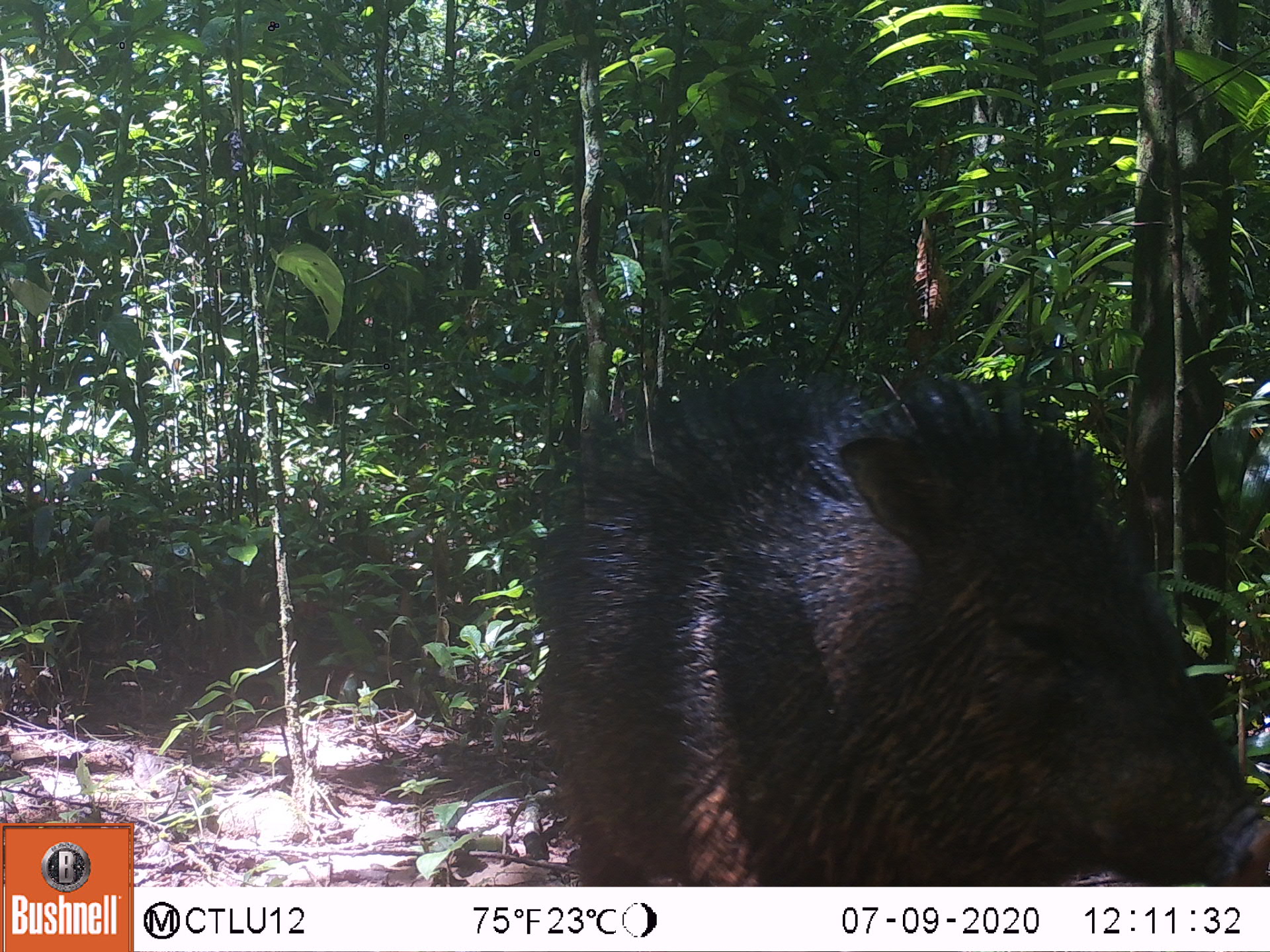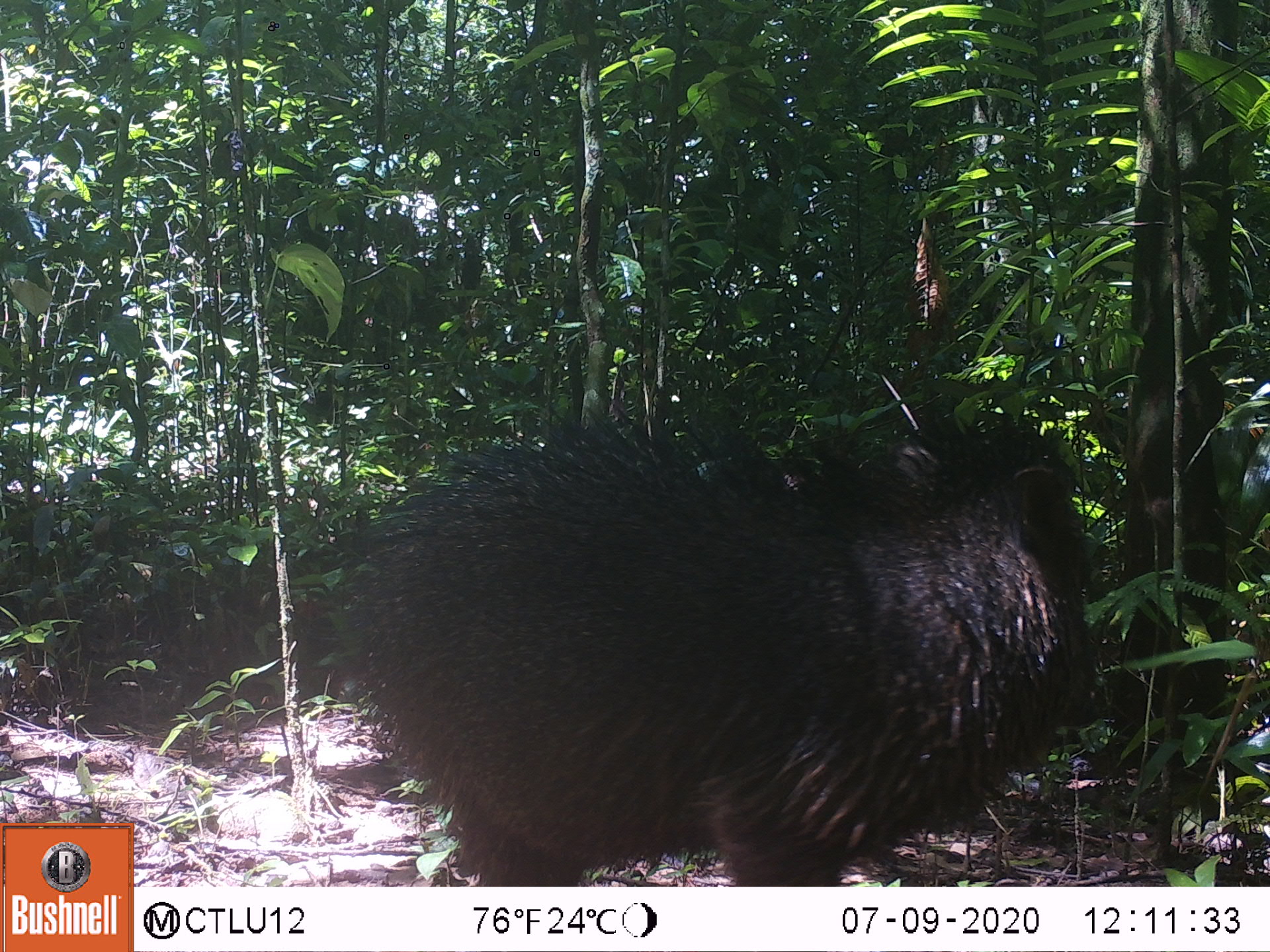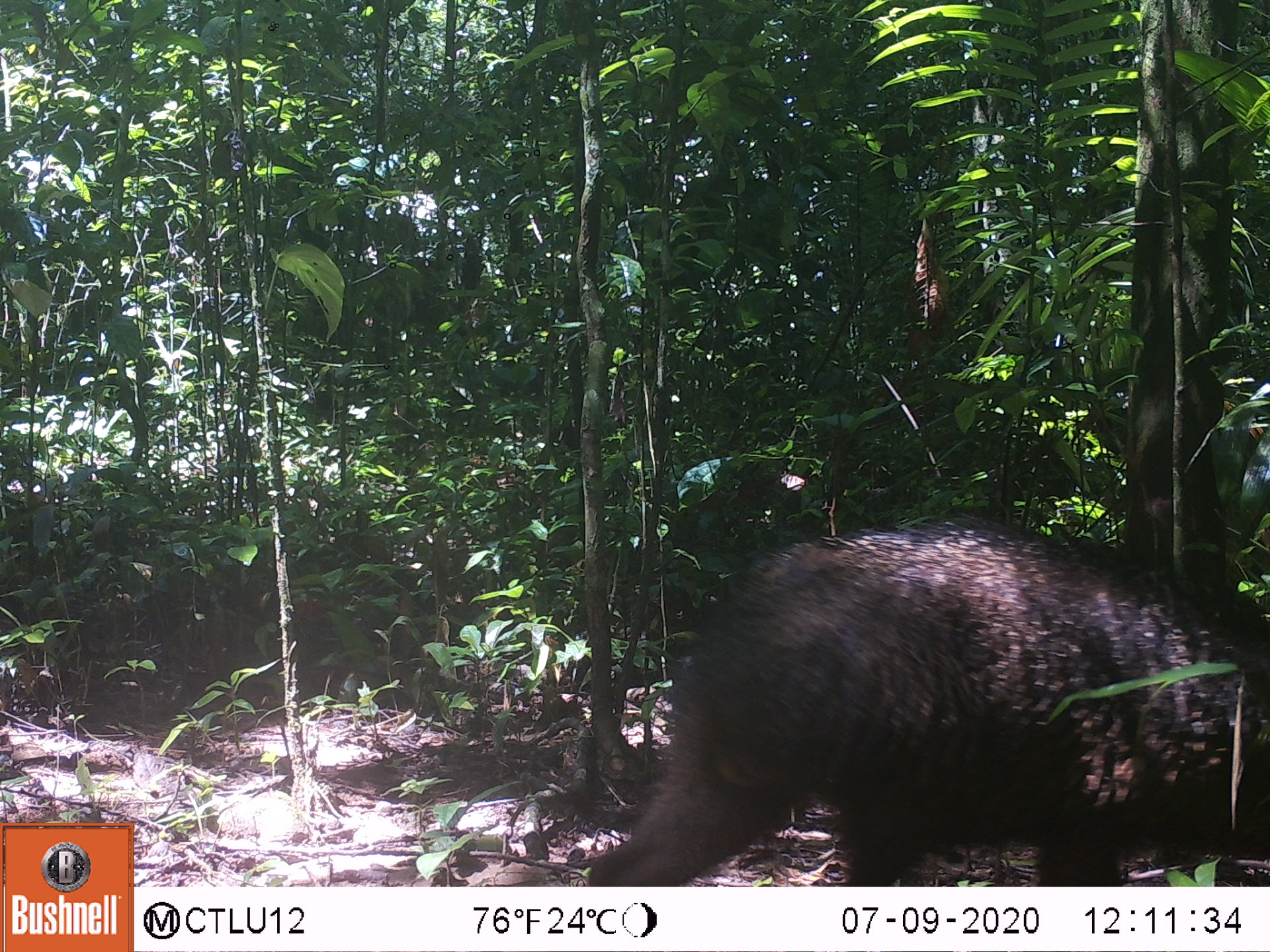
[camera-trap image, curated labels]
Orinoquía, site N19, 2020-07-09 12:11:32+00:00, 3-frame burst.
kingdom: Animalia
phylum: Chordata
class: Mammalia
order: Artiodactyla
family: Tayassuidae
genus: Pecari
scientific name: Pecari tajacu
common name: collared peccary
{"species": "collared peccary (Pecari tajacu)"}